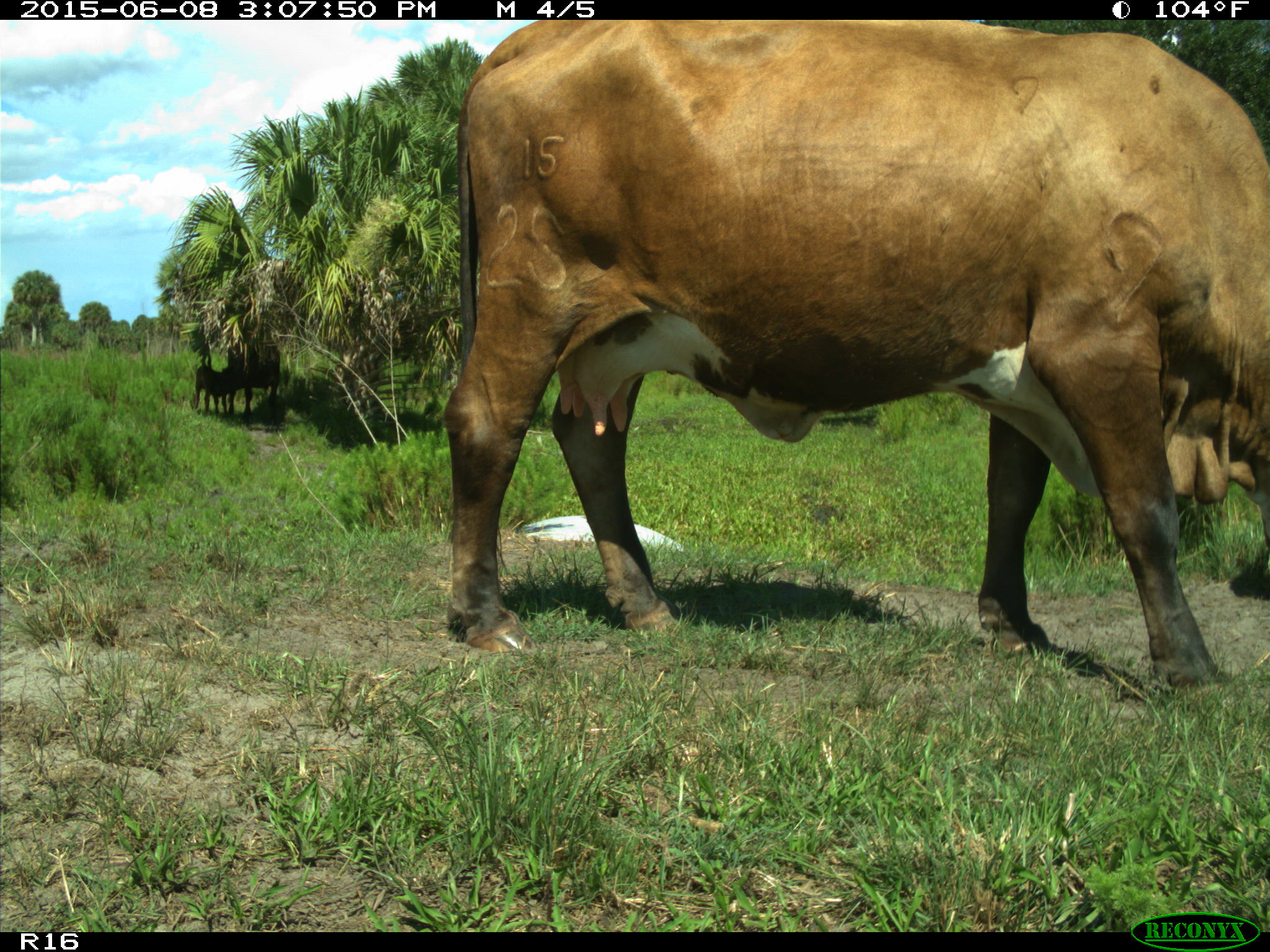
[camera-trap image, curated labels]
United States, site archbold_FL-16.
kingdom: Animalia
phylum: Chordata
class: Mammalia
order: Artiodactyla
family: Bovidae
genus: Bos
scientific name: Bos taurus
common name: domestic cow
Bos taurus (domestic cow).